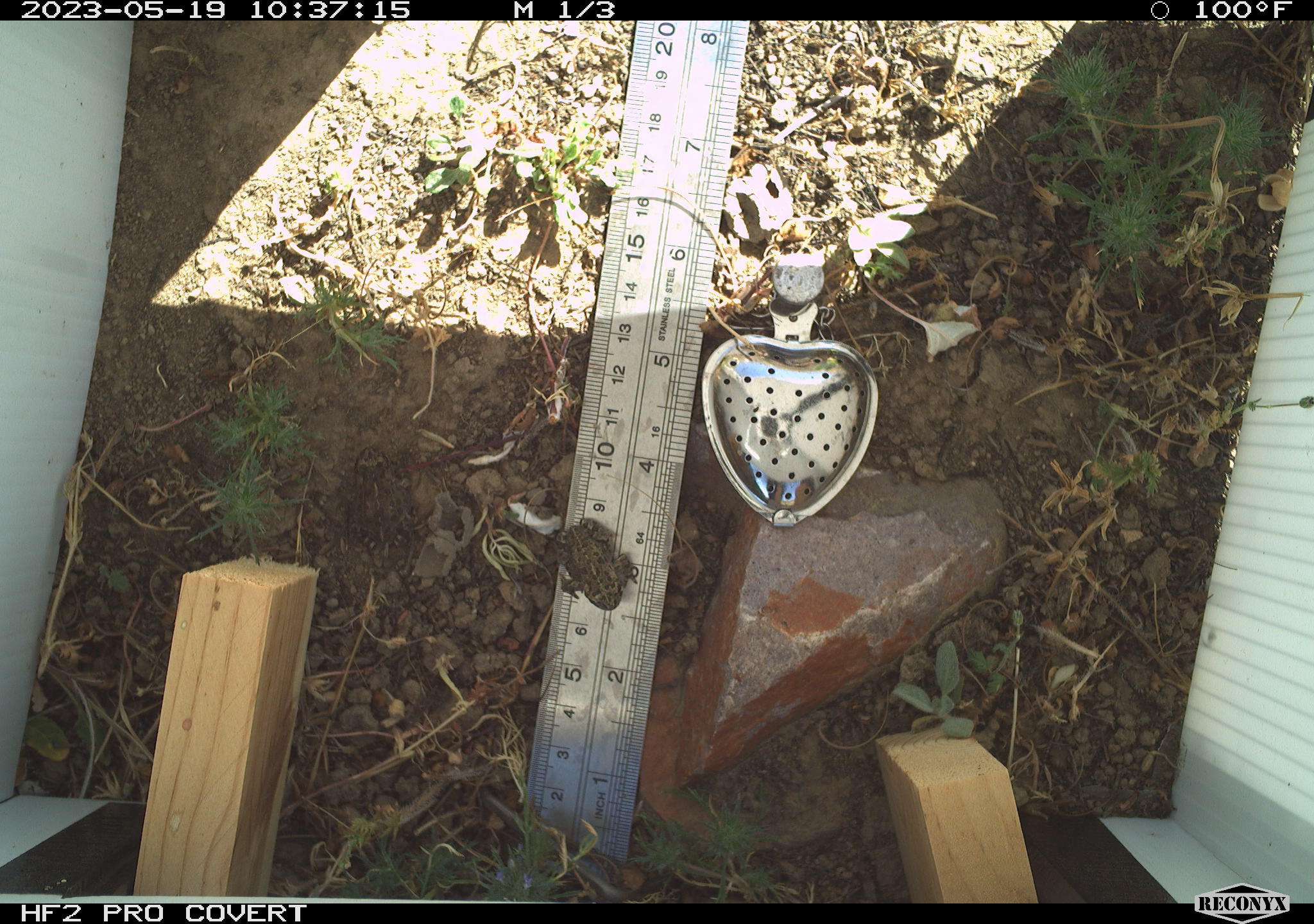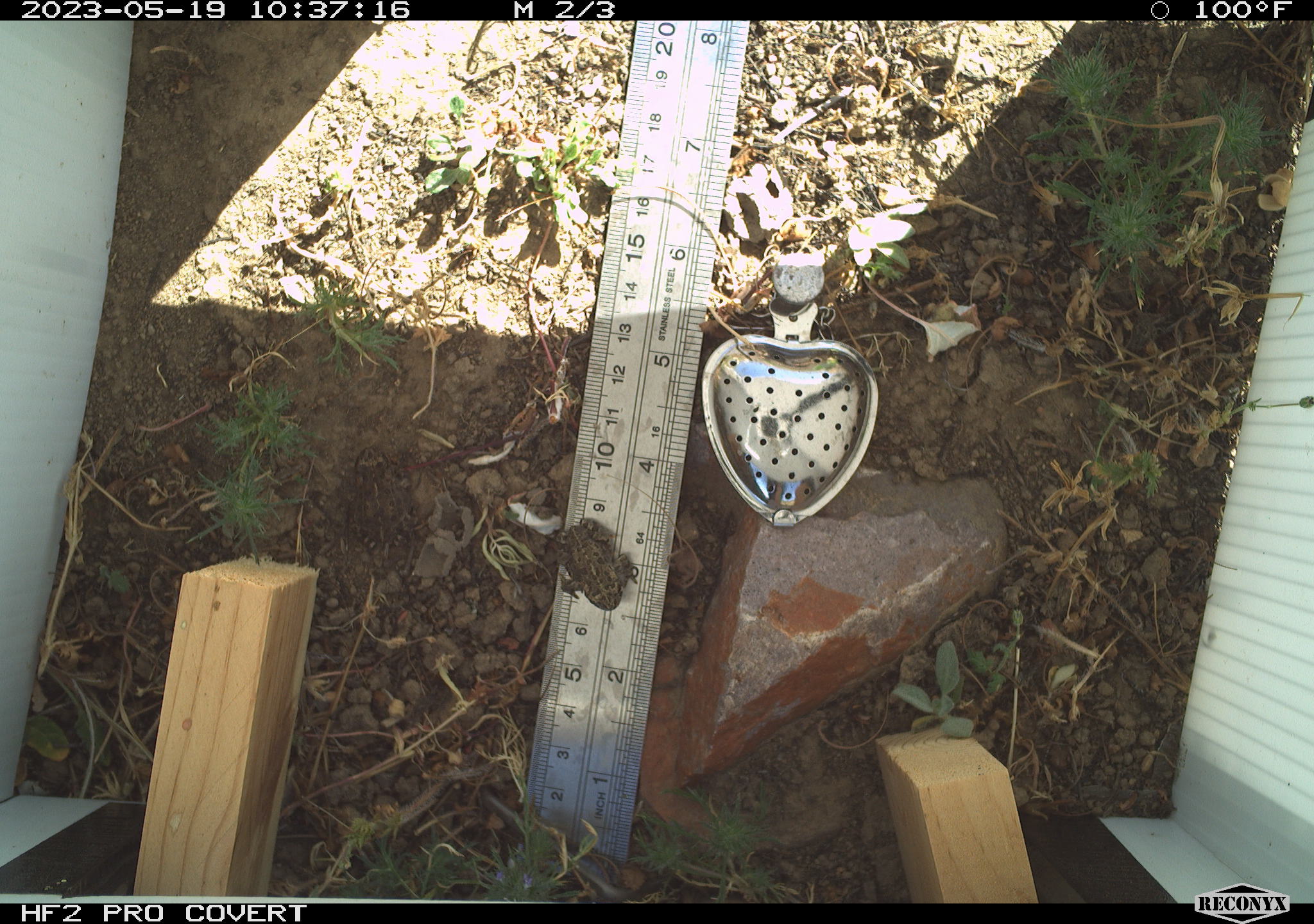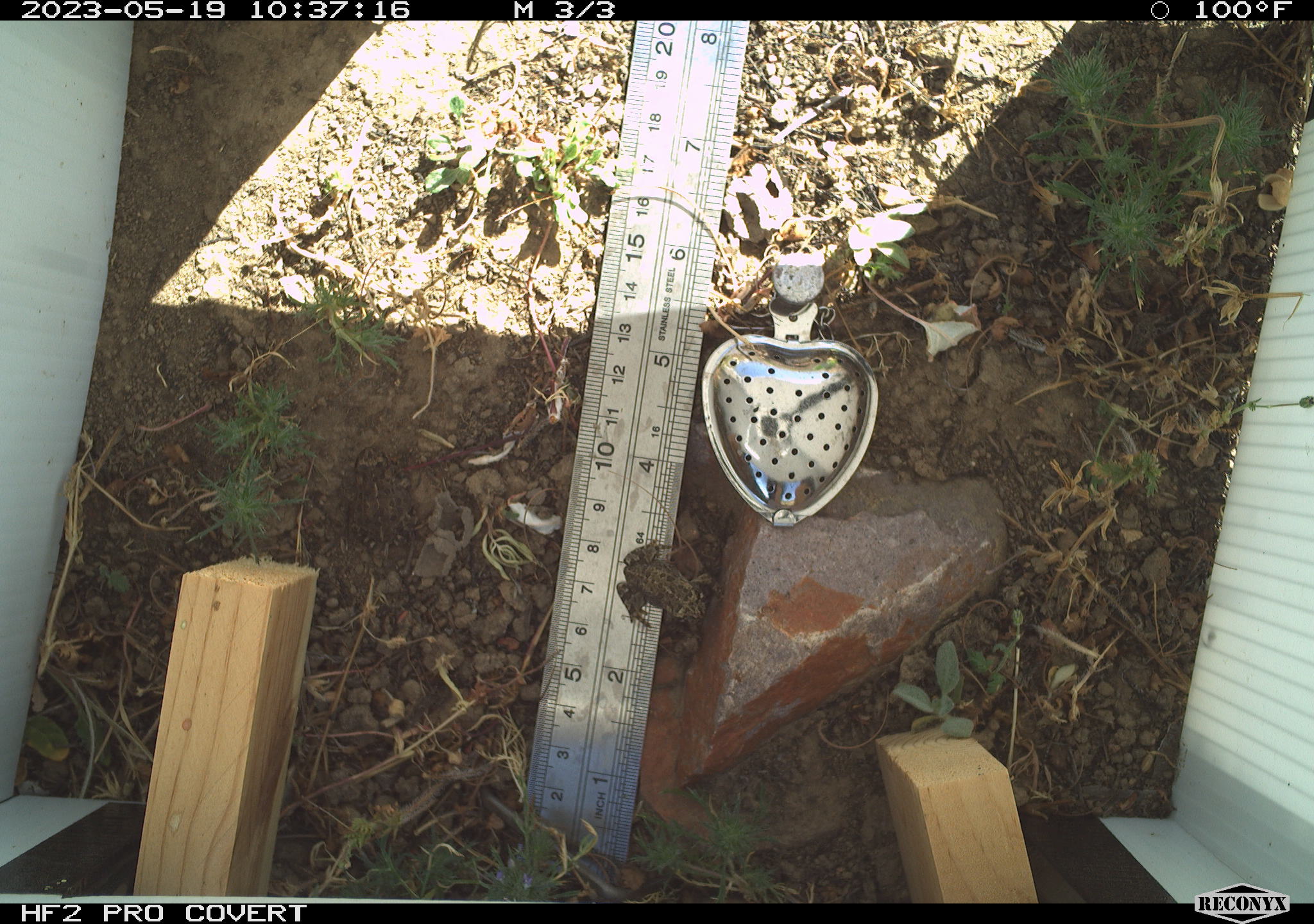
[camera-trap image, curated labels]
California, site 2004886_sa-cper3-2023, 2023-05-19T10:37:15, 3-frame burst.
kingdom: Animalia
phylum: Chordata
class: Amphibia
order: Anura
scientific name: Anura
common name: frogs